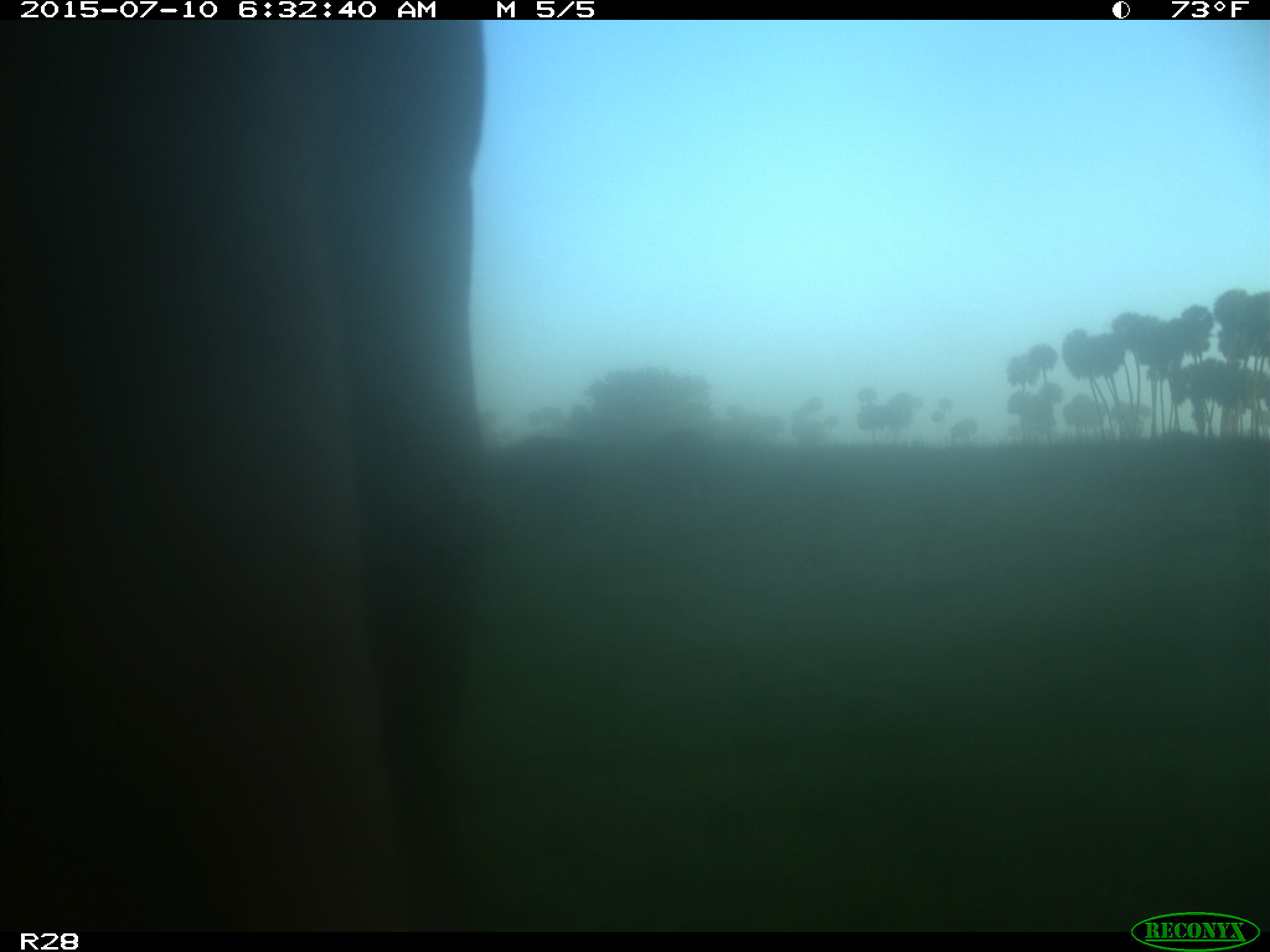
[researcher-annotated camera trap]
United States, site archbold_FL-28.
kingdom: Animalia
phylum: Chordata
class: Mammalia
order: Artiodactyla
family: Bovidae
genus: Bos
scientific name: Bos taurus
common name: domestic cow